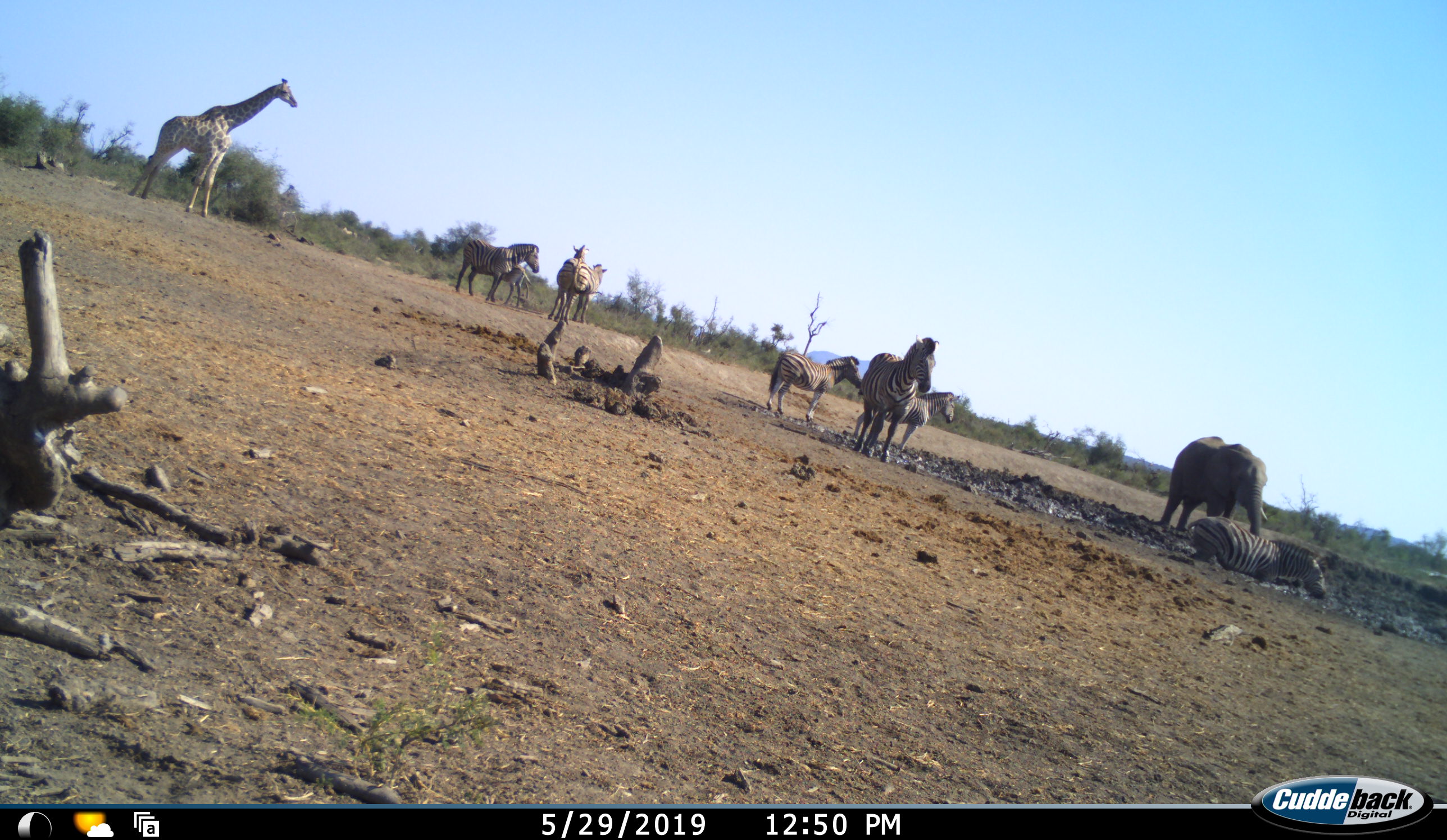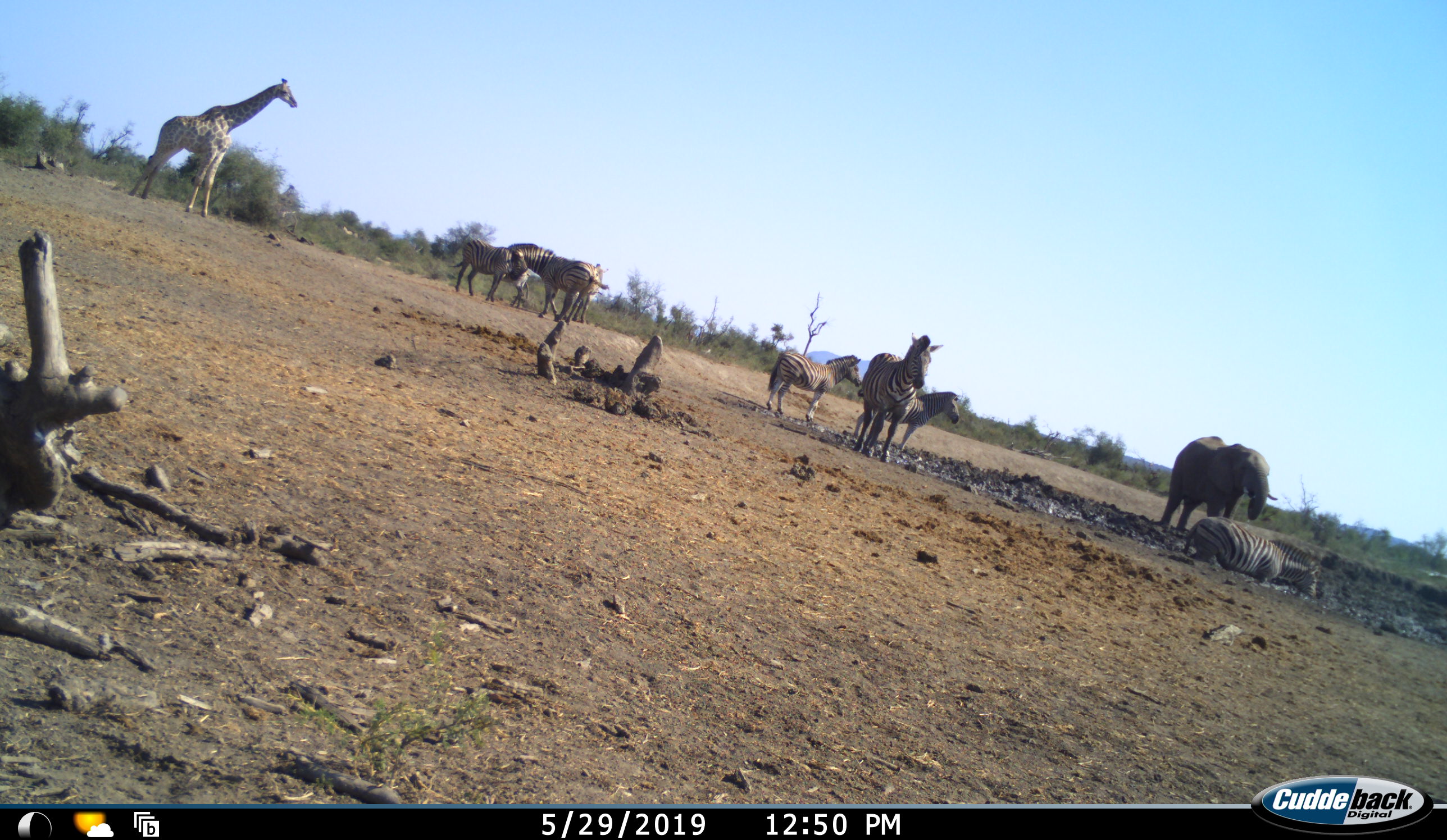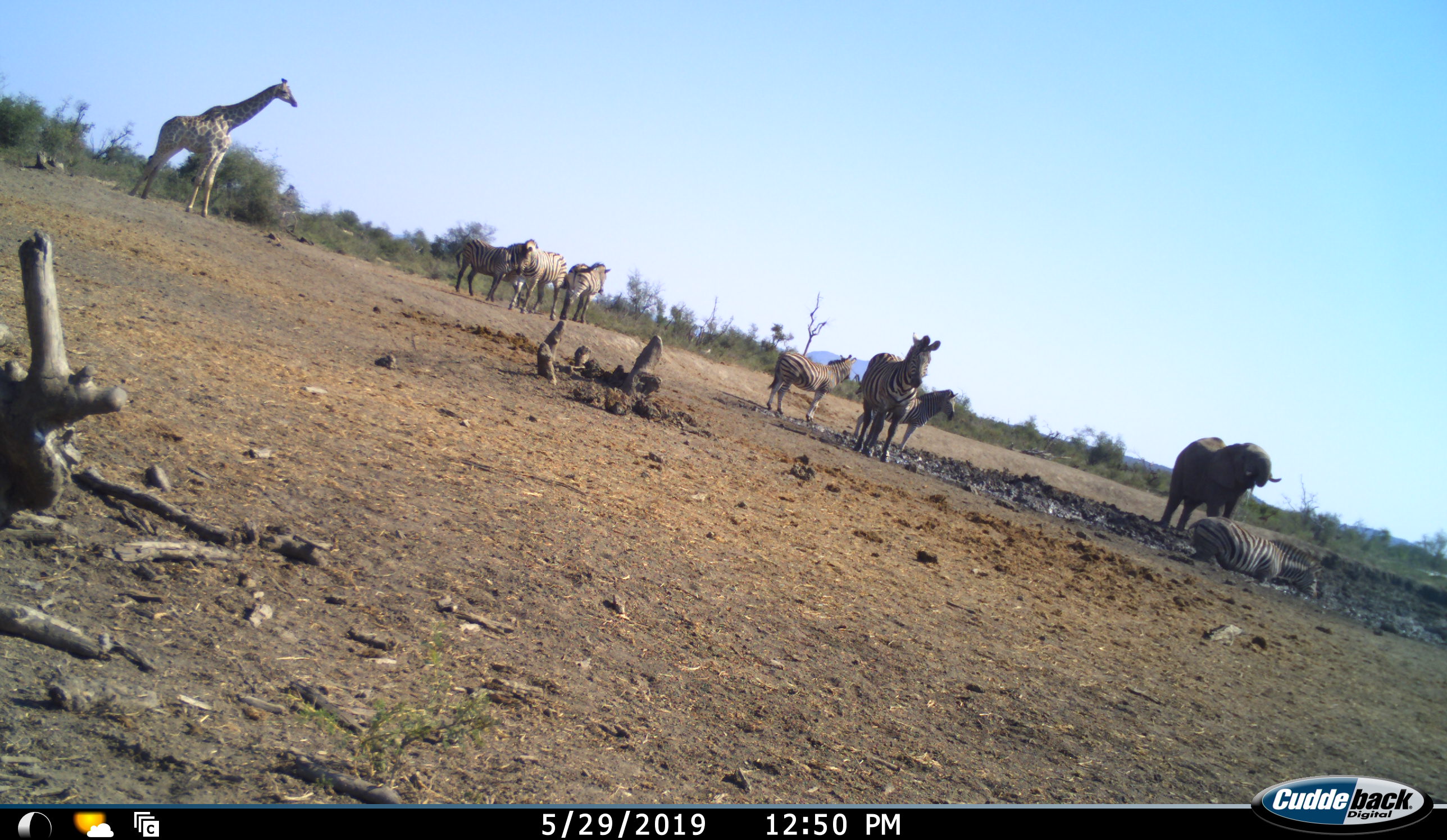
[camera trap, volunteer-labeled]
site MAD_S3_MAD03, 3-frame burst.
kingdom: Animalia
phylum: Chordata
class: Mammalia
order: Proboscidea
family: Elephantidae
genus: Loxodonta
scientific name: Loxodonta africana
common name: african bush elephant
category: elephant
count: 1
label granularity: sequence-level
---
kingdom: Animalia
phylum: Chordata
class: Mammalia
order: Artiodactyla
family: Giraffidae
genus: Giraffa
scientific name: Giraffa camelopardalis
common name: giraffe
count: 1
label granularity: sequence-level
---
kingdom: Animalia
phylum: Chordata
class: Mammalia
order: Perissodactyla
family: Equidae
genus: Equus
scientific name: Equus quagga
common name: plains zebra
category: zebraplains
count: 7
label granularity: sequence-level